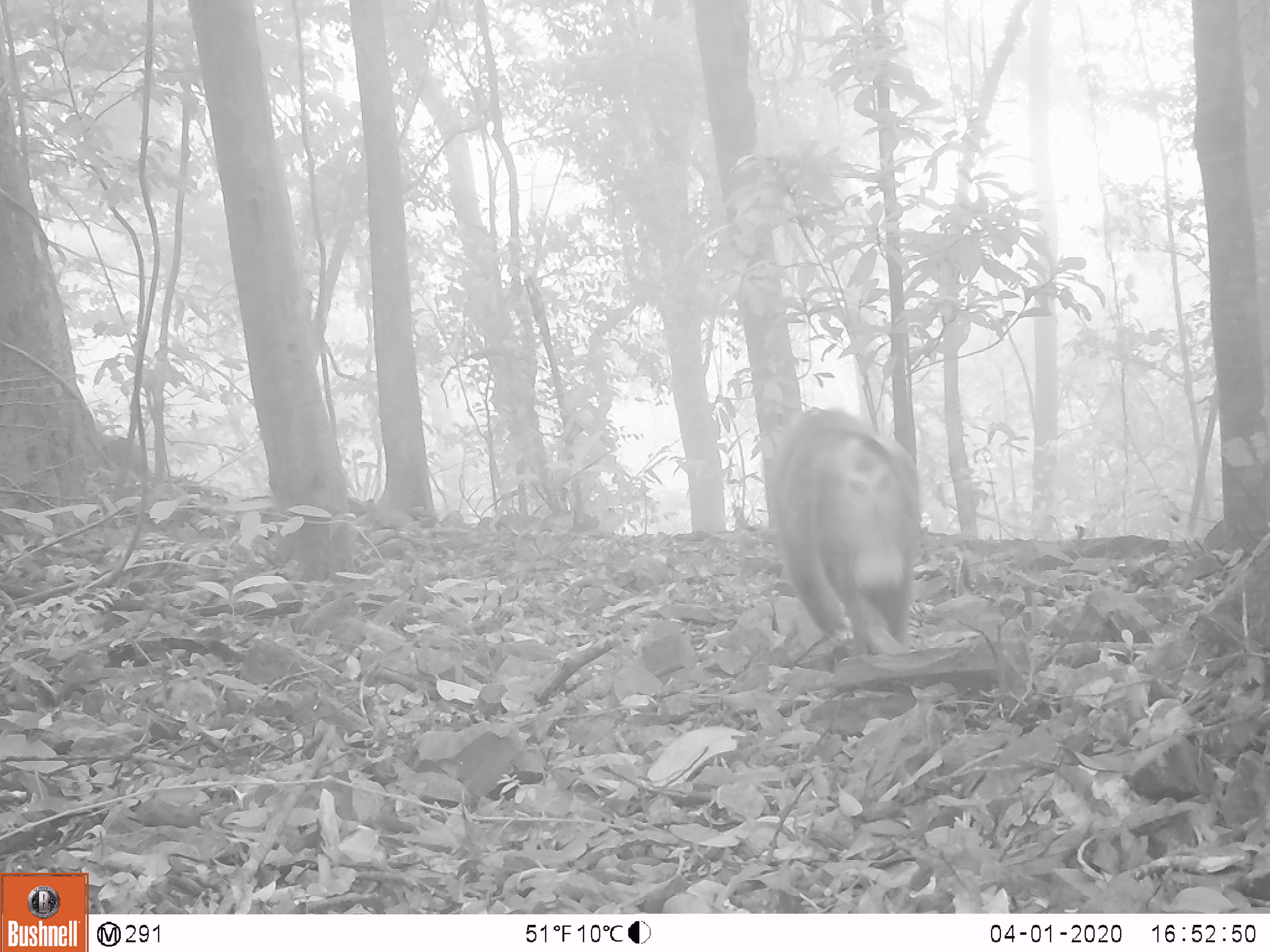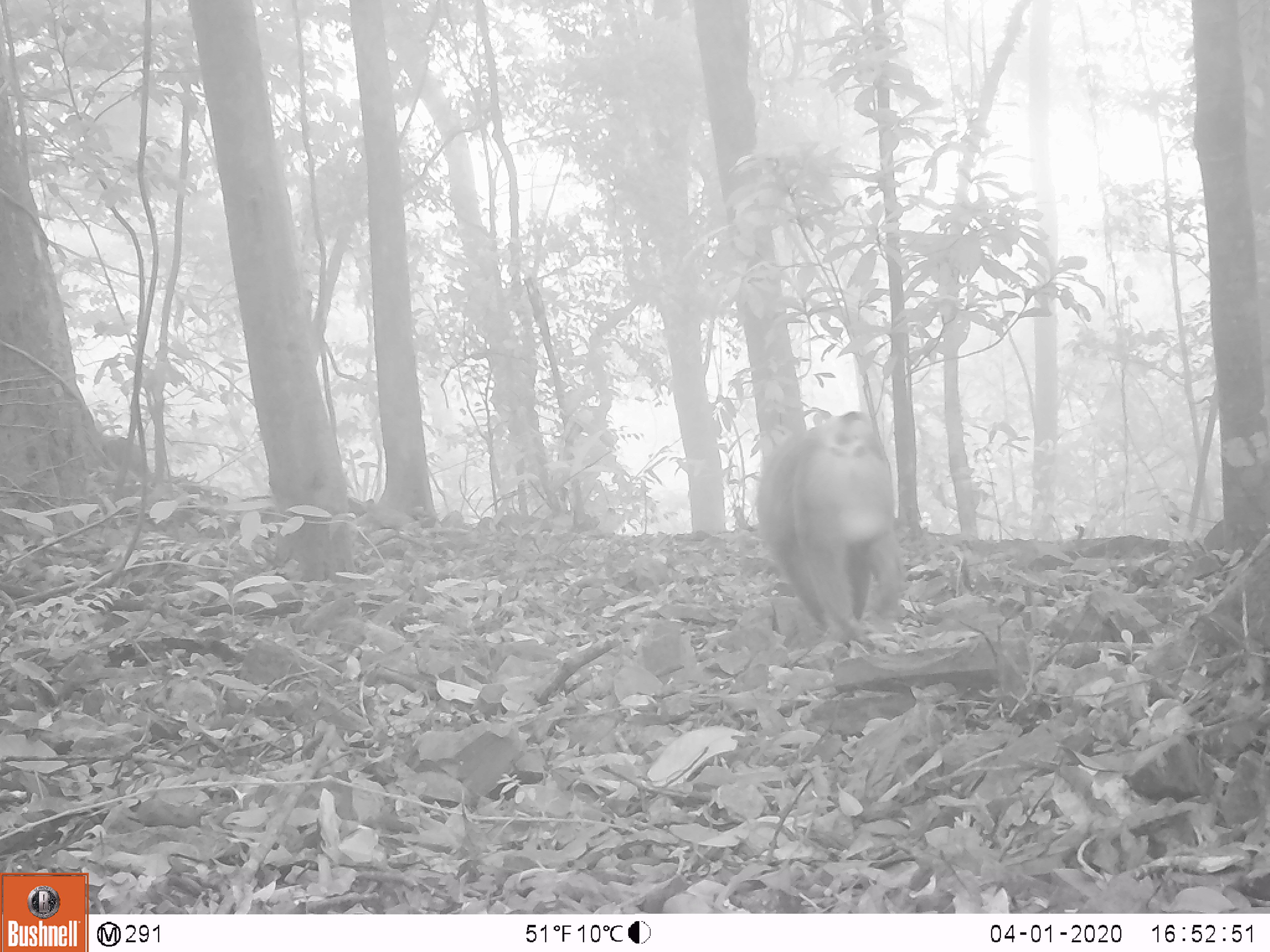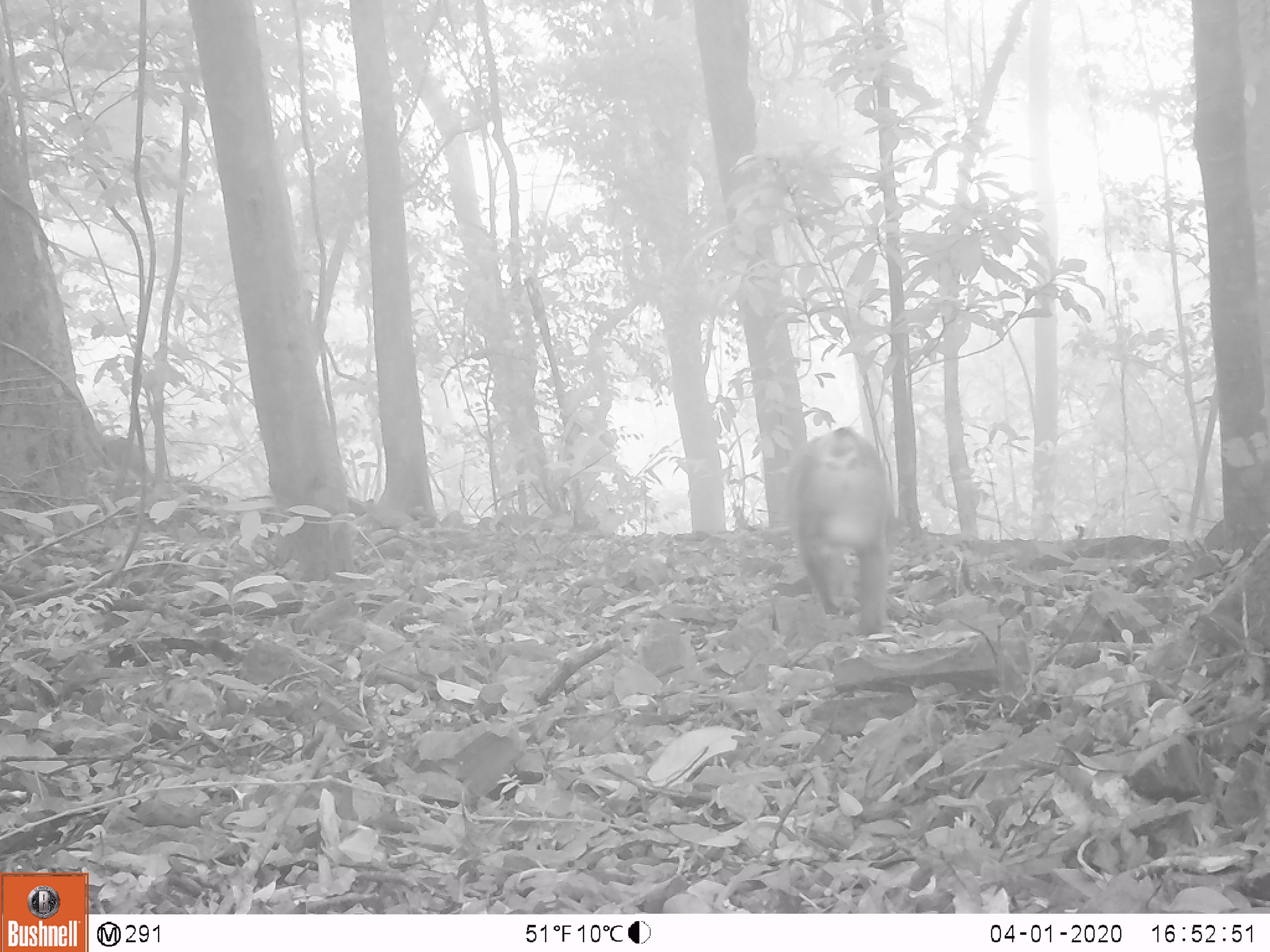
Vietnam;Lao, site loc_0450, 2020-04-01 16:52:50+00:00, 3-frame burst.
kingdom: Animalia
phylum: Chordata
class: Mammalia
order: Primates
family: Cercopithecidae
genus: Macaca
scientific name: Macaca nemestrina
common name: pig-tailed macaque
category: pig tailed macaque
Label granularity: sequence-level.